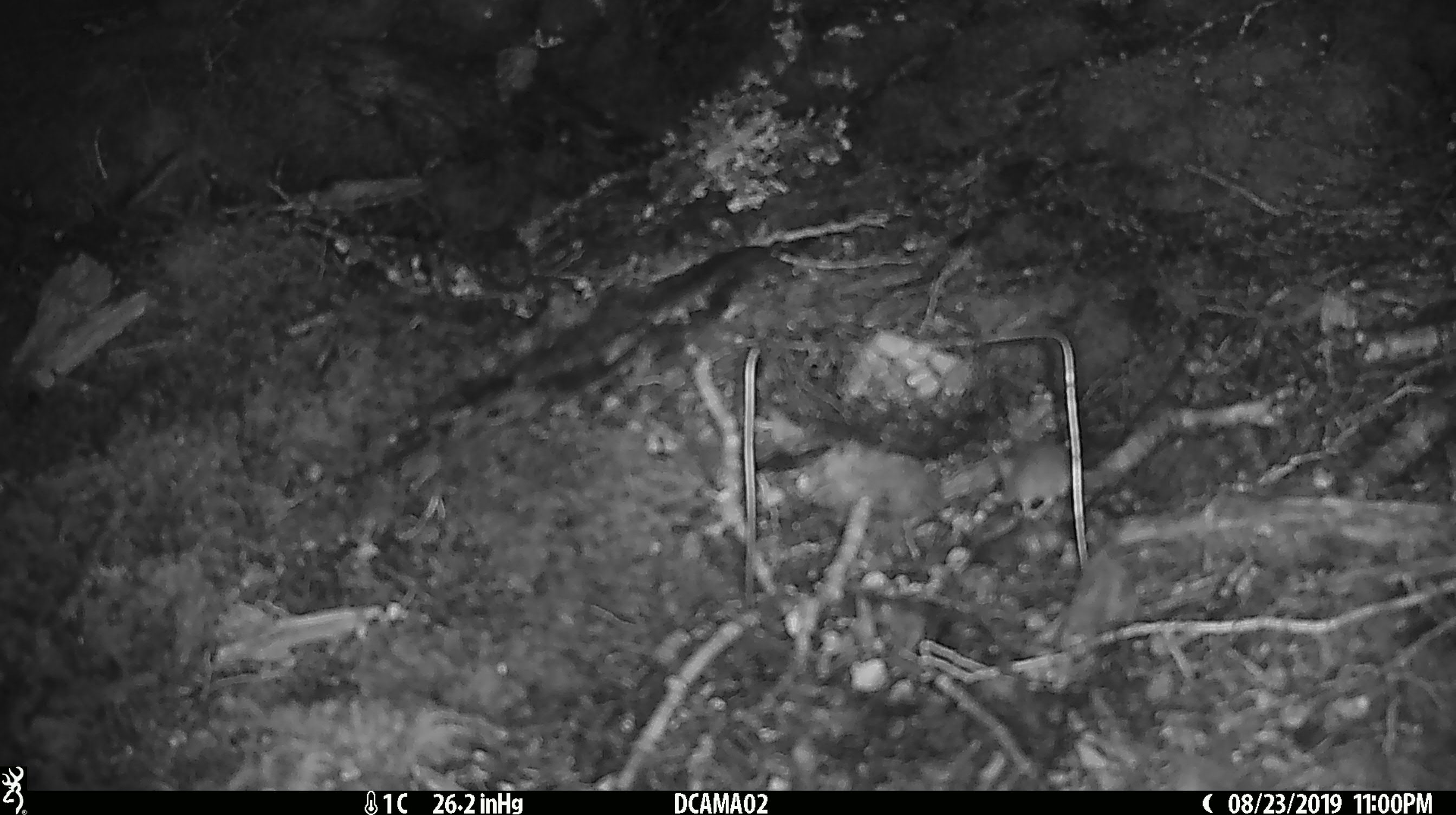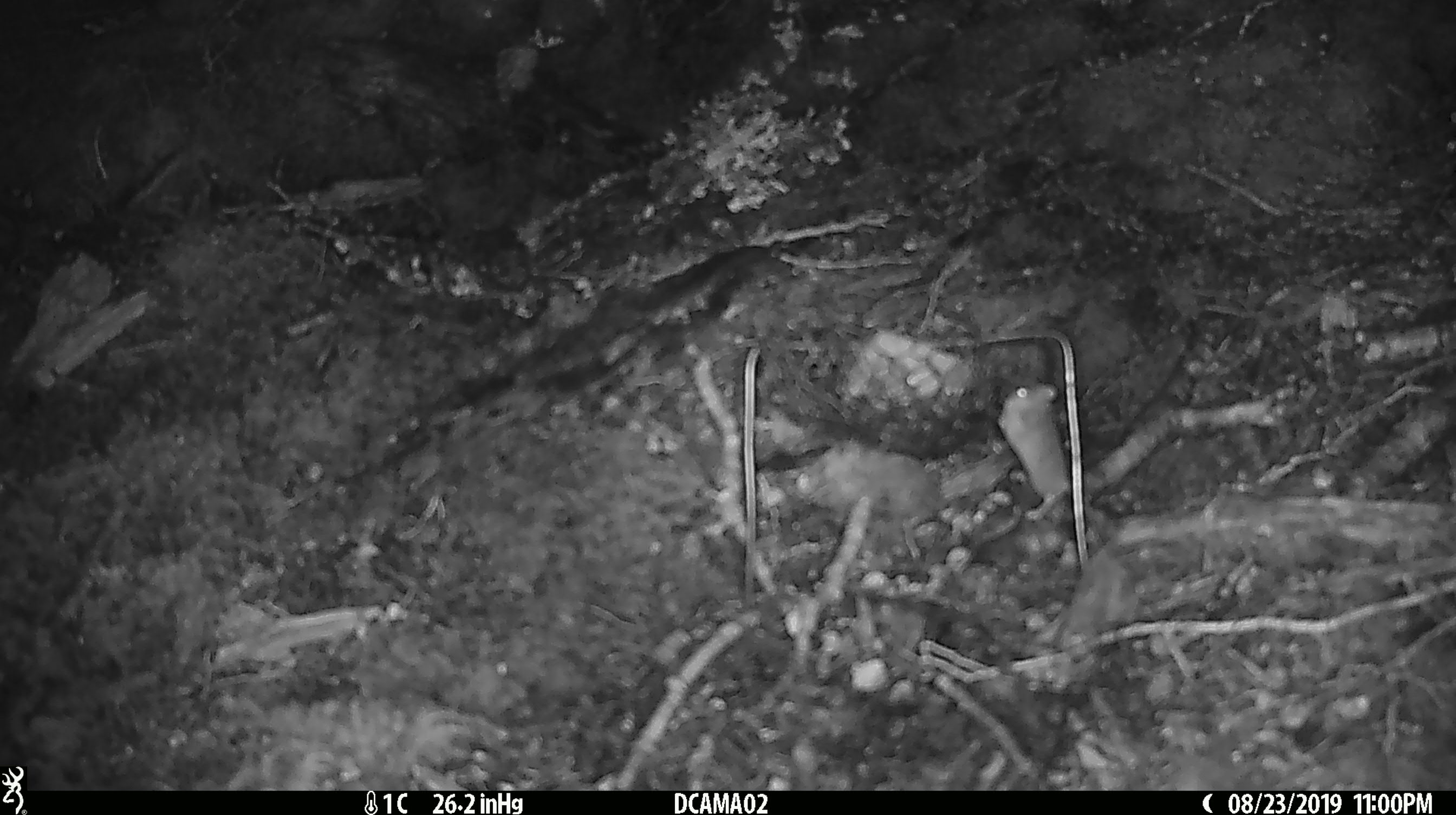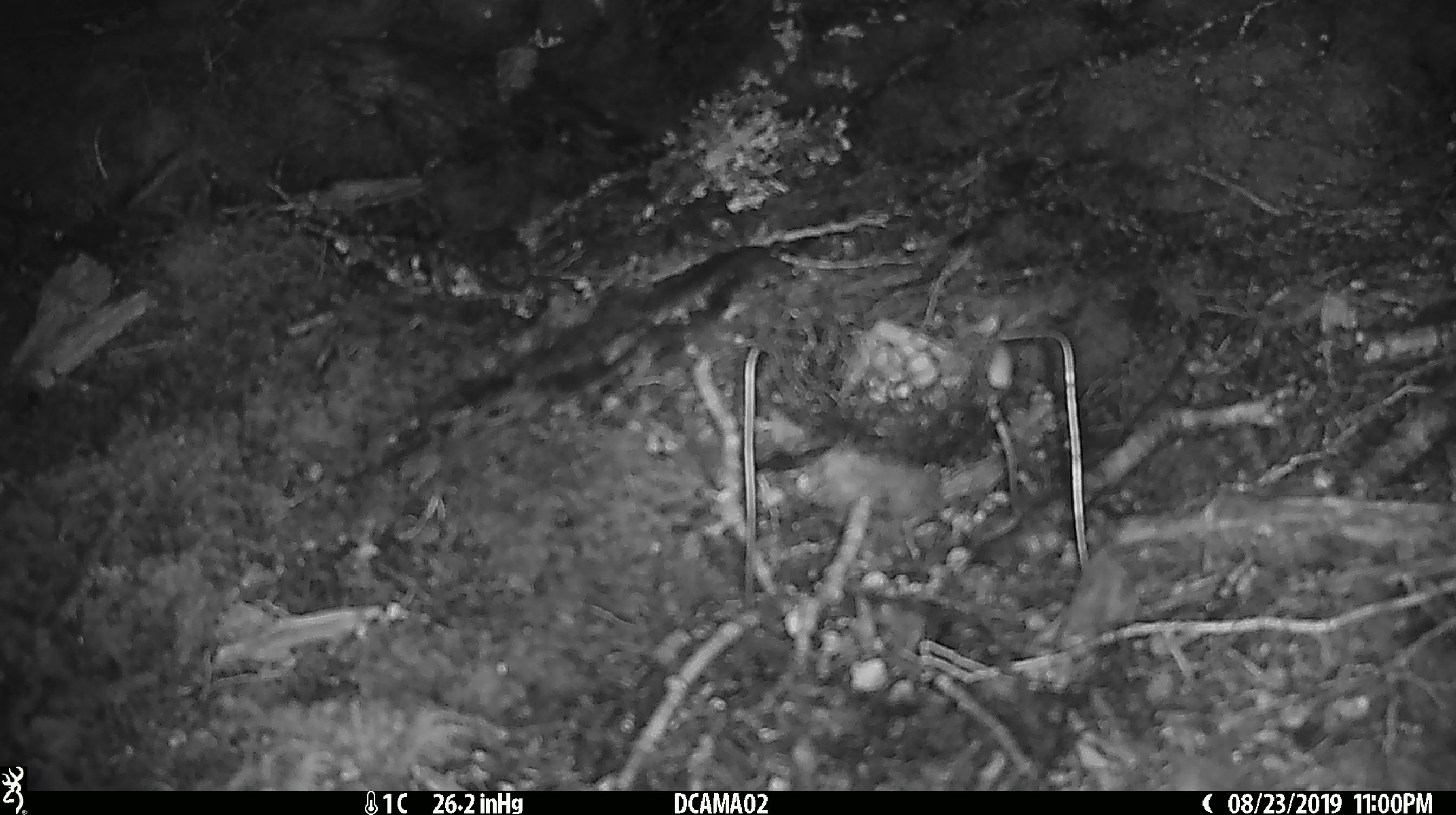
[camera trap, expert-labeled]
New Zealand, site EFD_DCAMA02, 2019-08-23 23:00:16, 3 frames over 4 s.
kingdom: Animalia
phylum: Chordata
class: Mammalia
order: Rodentia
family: Muridae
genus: Mus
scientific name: Mus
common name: mouse